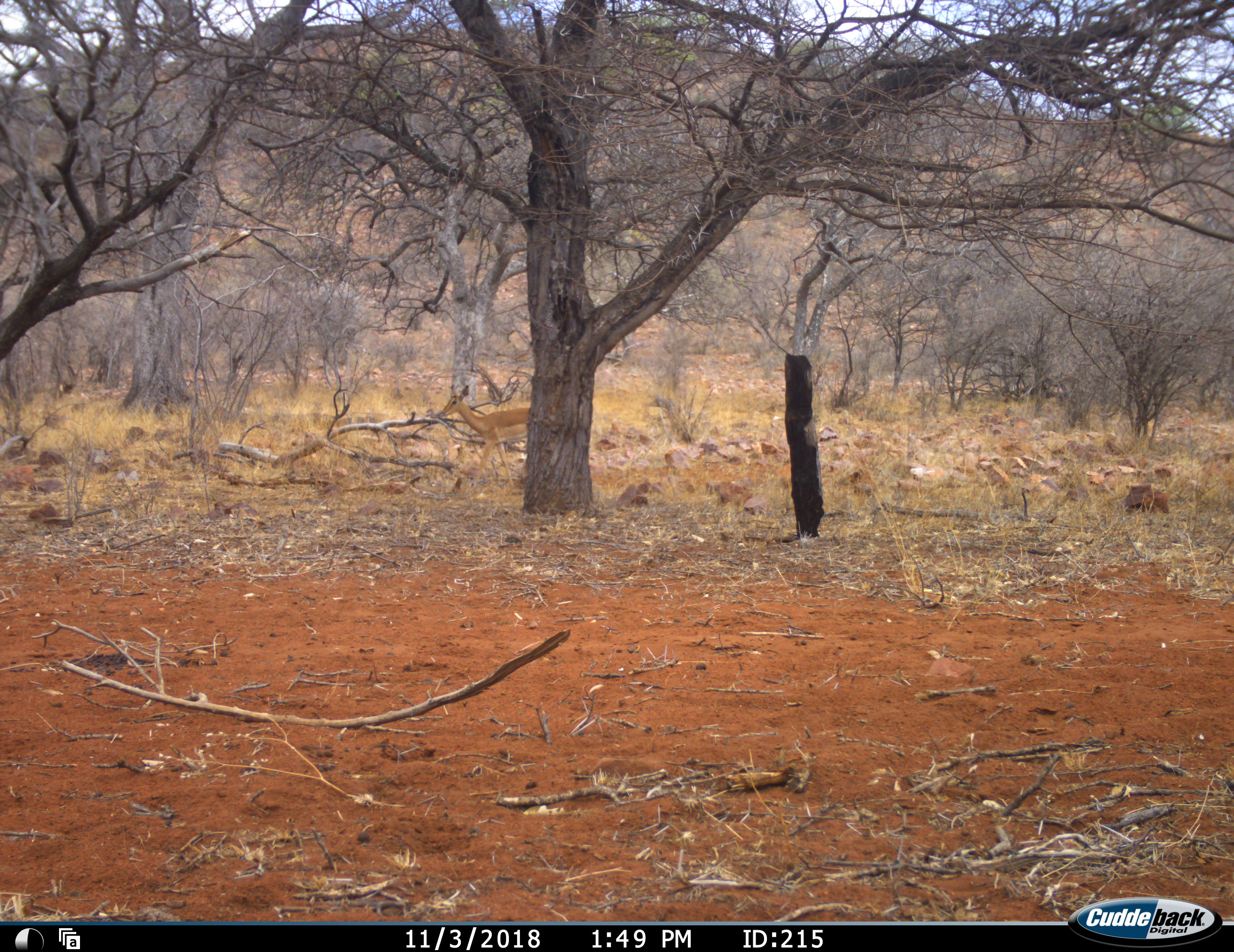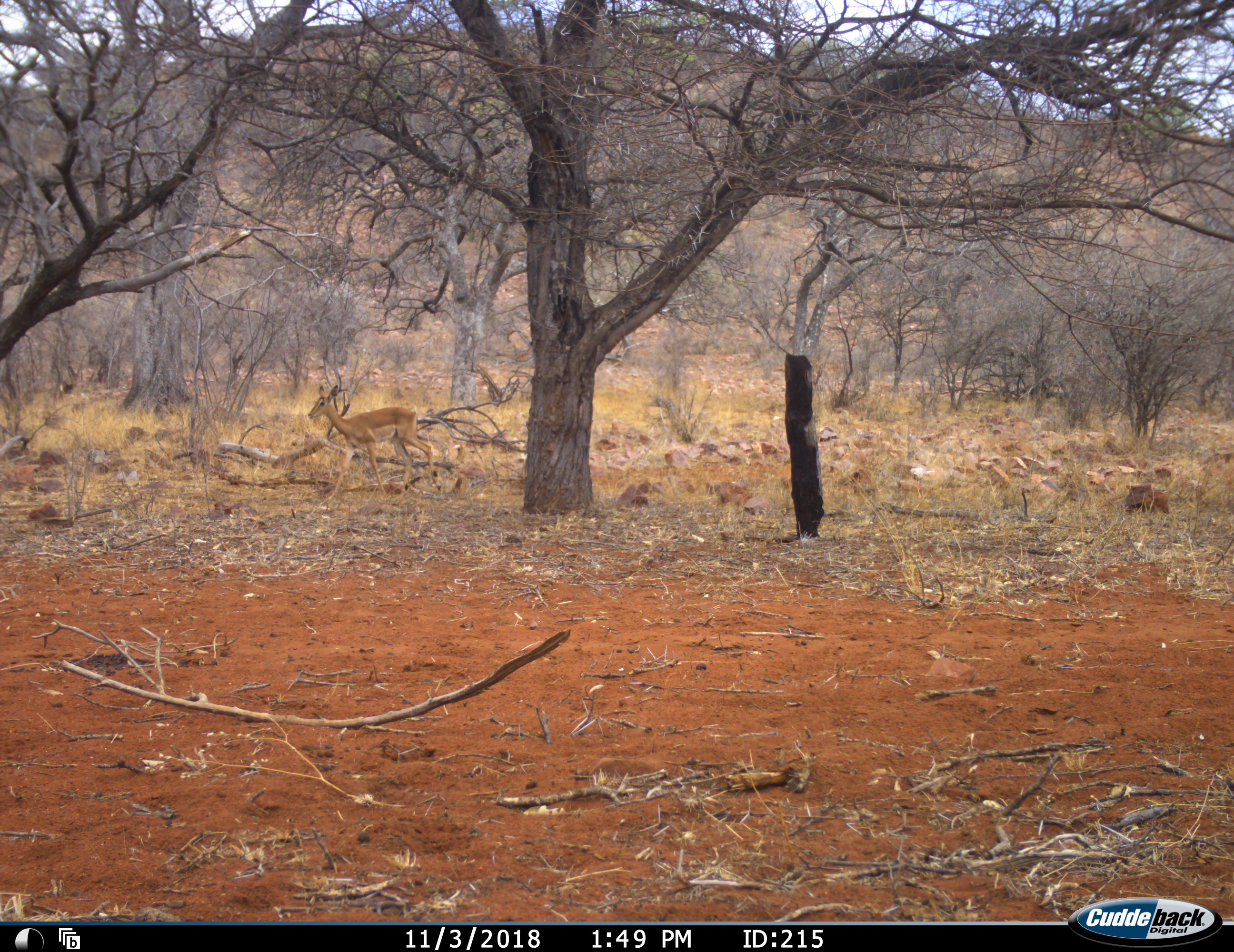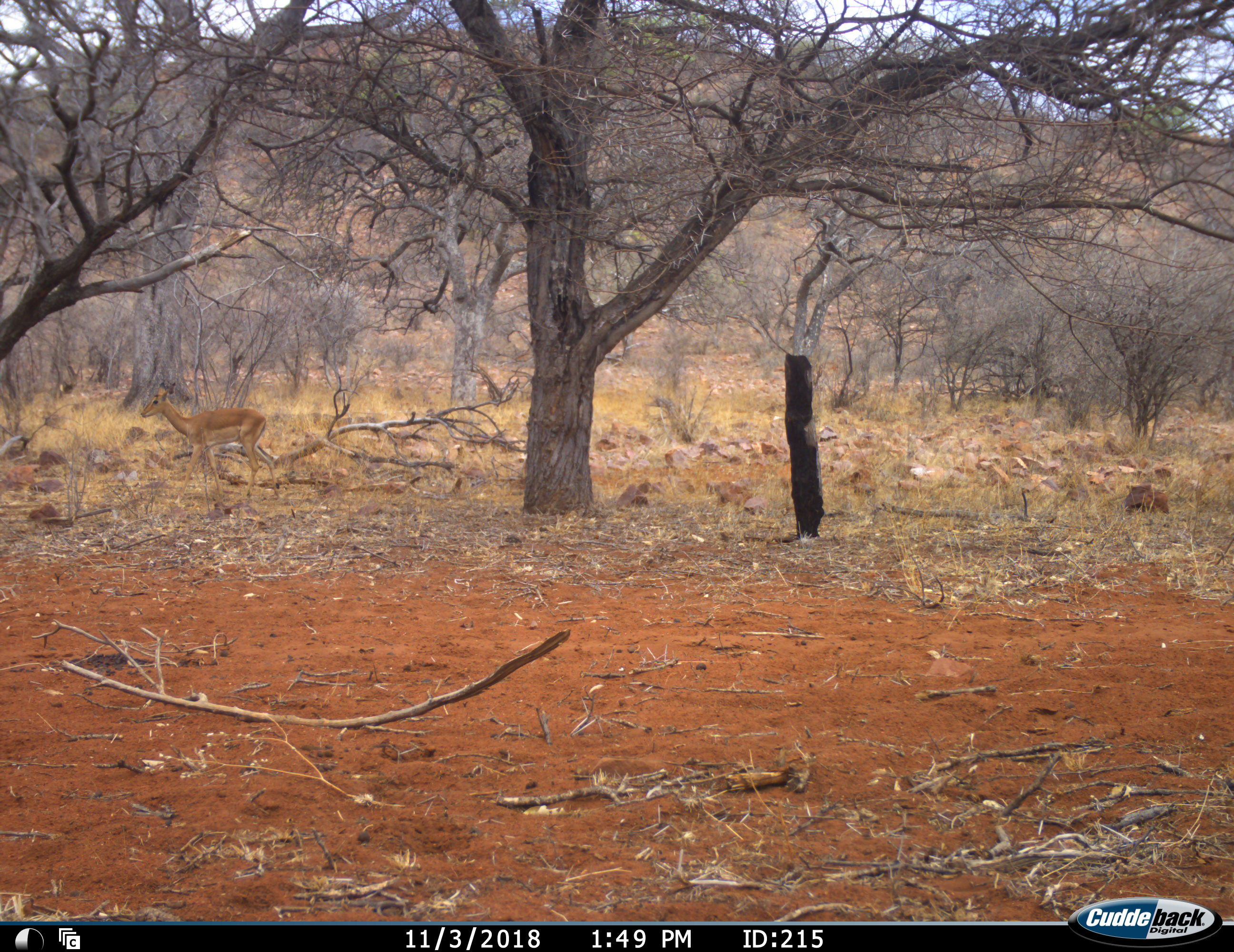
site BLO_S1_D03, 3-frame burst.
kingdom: Animalia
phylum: Chordata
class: Mammalia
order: Artiodactyla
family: Bovidae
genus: Aepyceros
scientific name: Aepyceros melampus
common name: impala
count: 1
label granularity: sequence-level